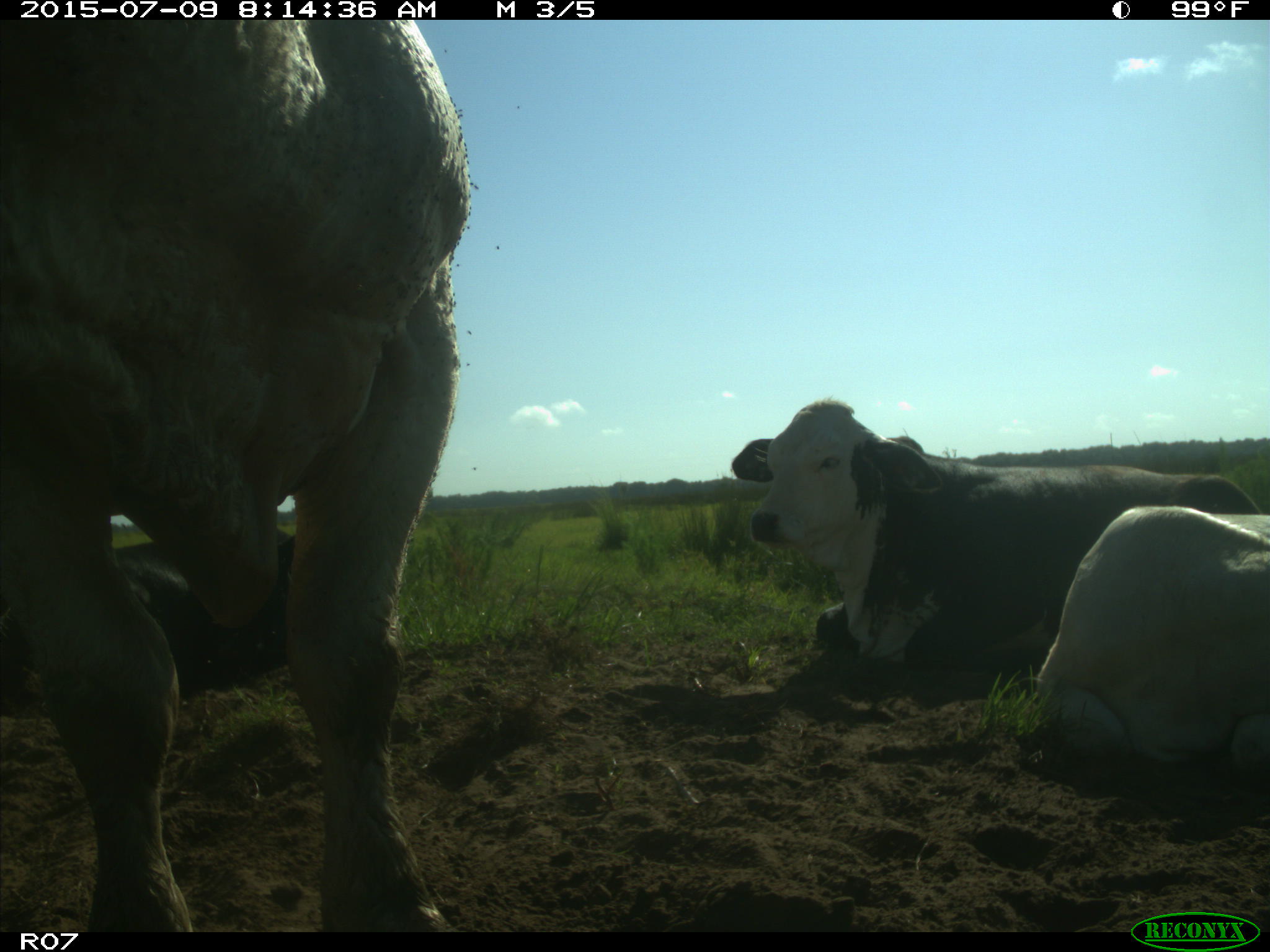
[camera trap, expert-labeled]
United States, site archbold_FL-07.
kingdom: Animalia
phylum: Chordata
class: Mammalia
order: Artiodactyla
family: Bovidae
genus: Bos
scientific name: Bos taurus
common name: domestic cow